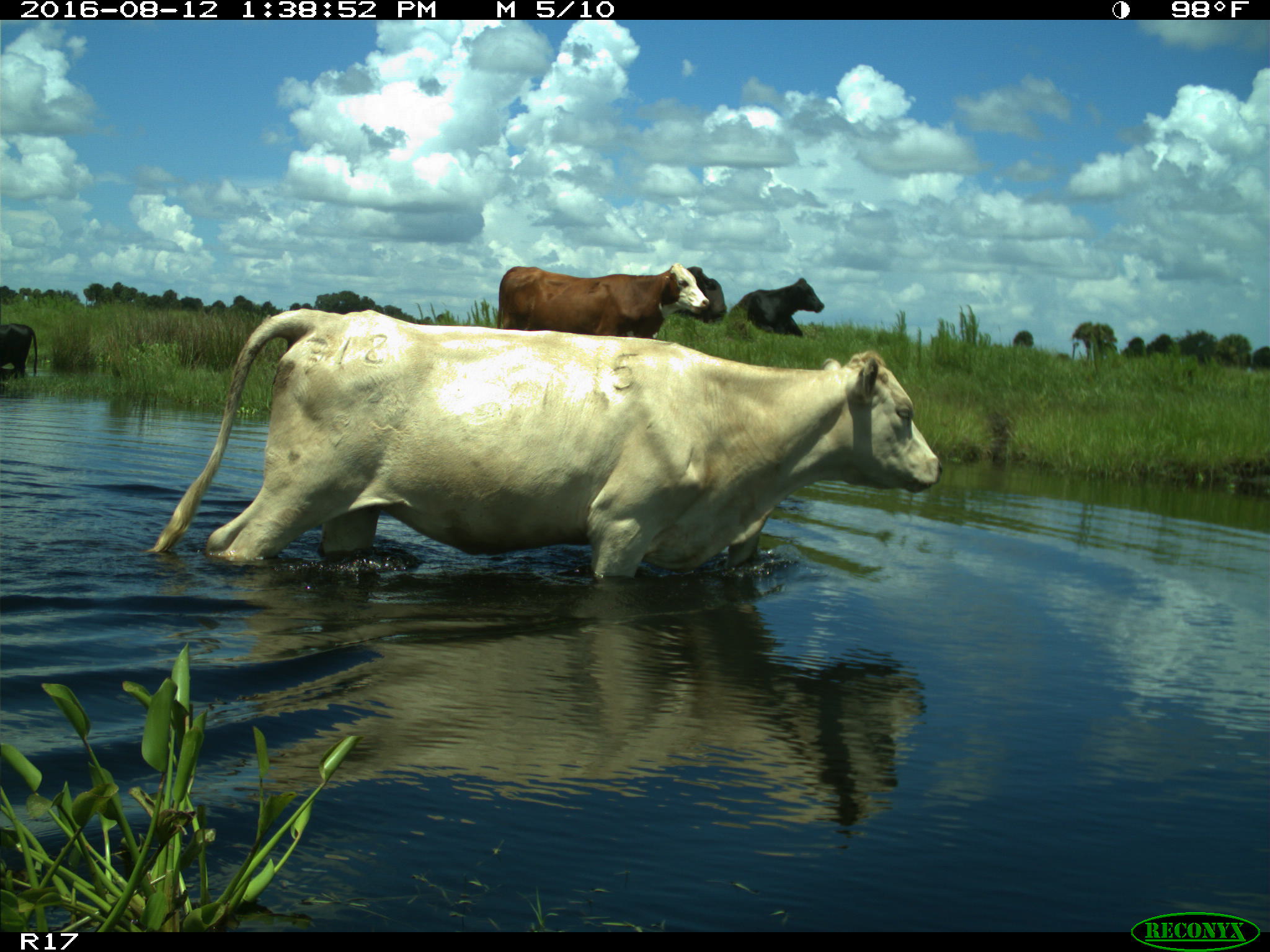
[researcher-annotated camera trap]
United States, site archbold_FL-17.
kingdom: Animalia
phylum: Chordata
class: Mammalia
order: Artiodactyla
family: Bovidae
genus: Bos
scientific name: Bos taurus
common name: domestic cow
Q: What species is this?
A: Bos taurus (domestic cow).